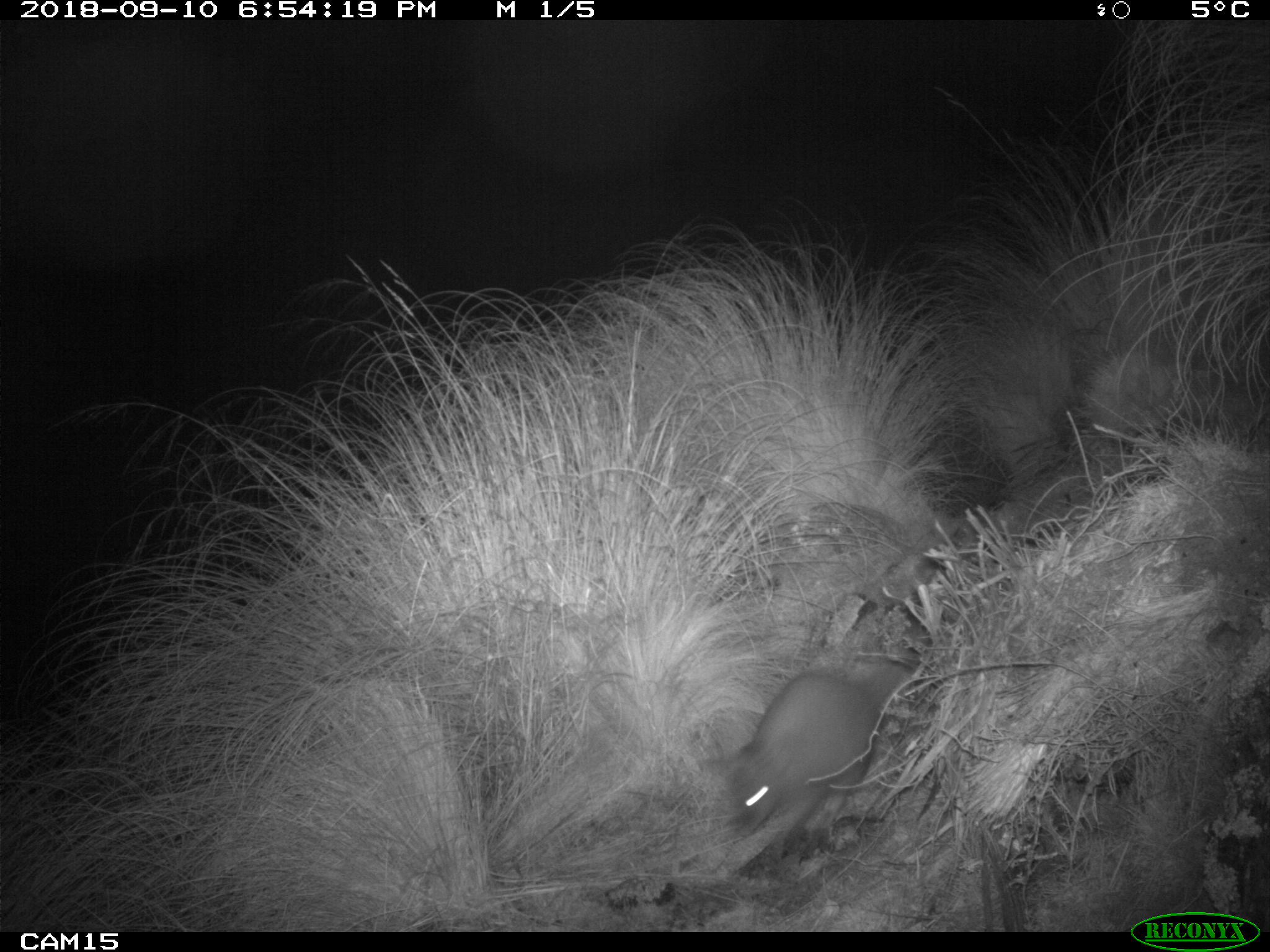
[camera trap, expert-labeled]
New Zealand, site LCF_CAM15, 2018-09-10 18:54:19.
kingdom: Animalia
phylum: Chordata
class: Mammalia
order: Diprotodontia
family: Macropodidae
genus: Notamacropus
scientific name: Notamacropus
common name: wallaby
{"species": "wallaby (Notamacropus)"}